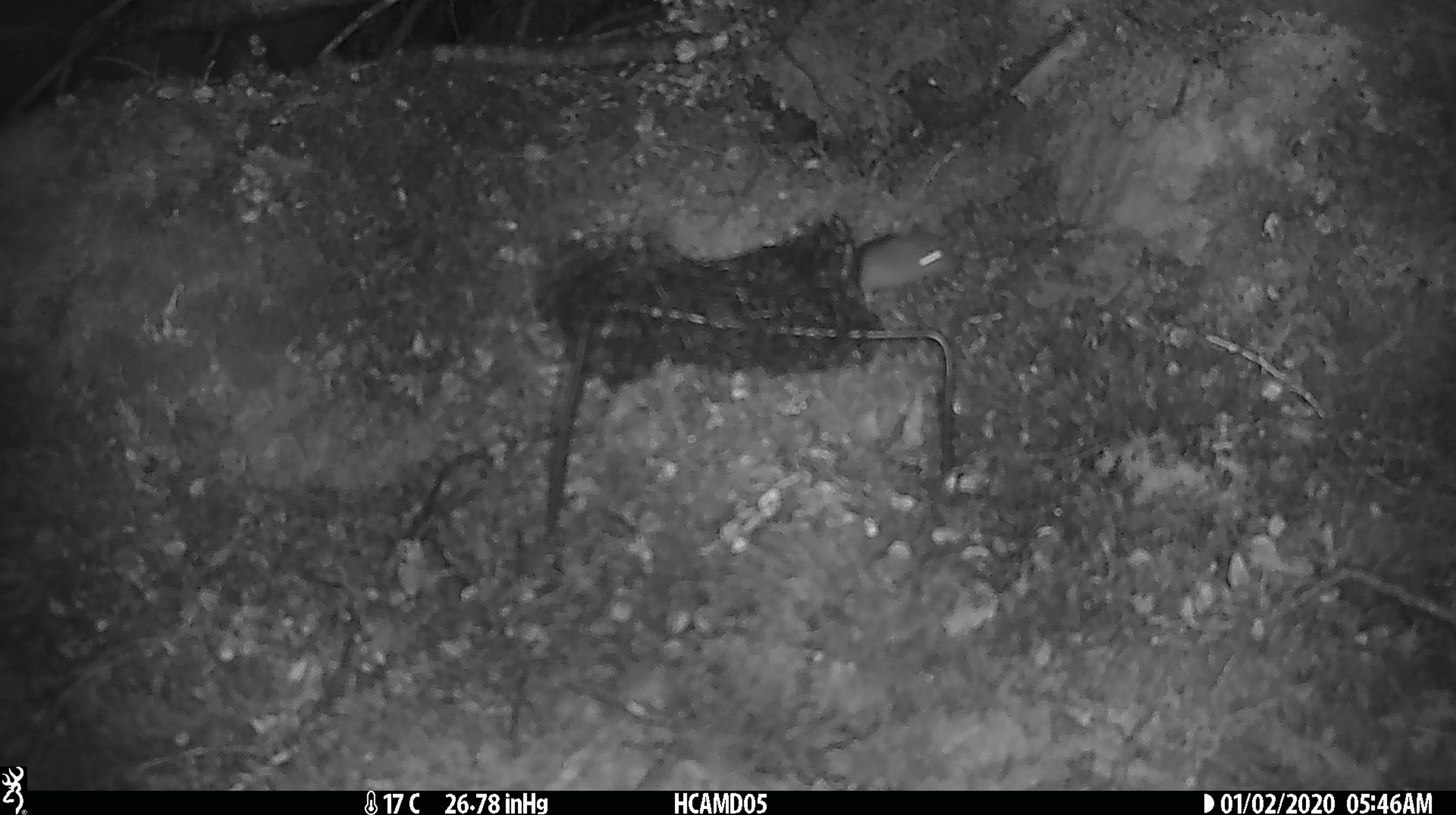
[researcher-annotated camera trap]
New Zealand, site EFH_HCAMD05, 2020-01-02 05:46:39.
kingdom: Animalia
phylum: Chordata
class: Mammalia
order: Rodentia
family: Muridae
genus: Mus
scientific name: Mus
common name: mouse